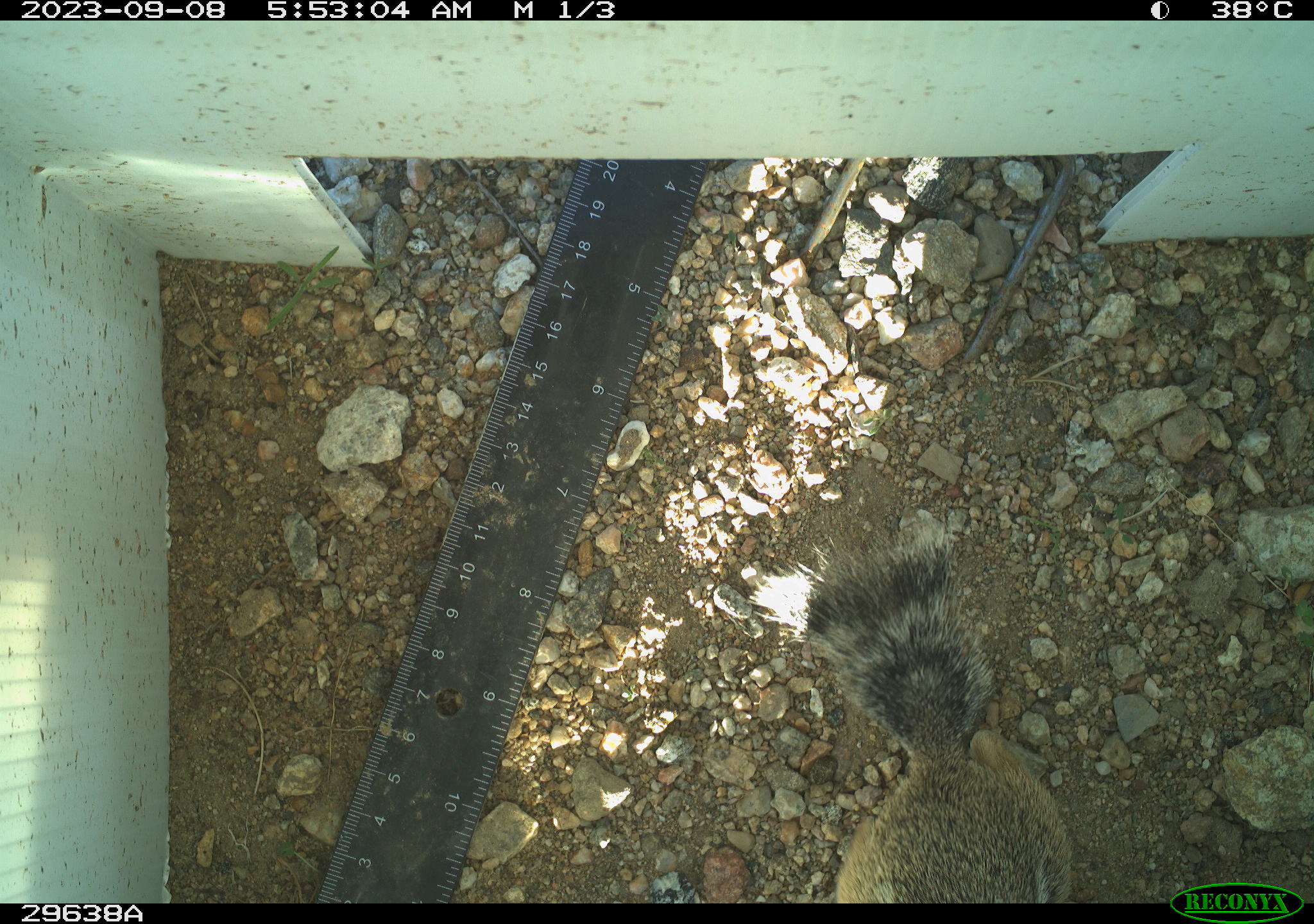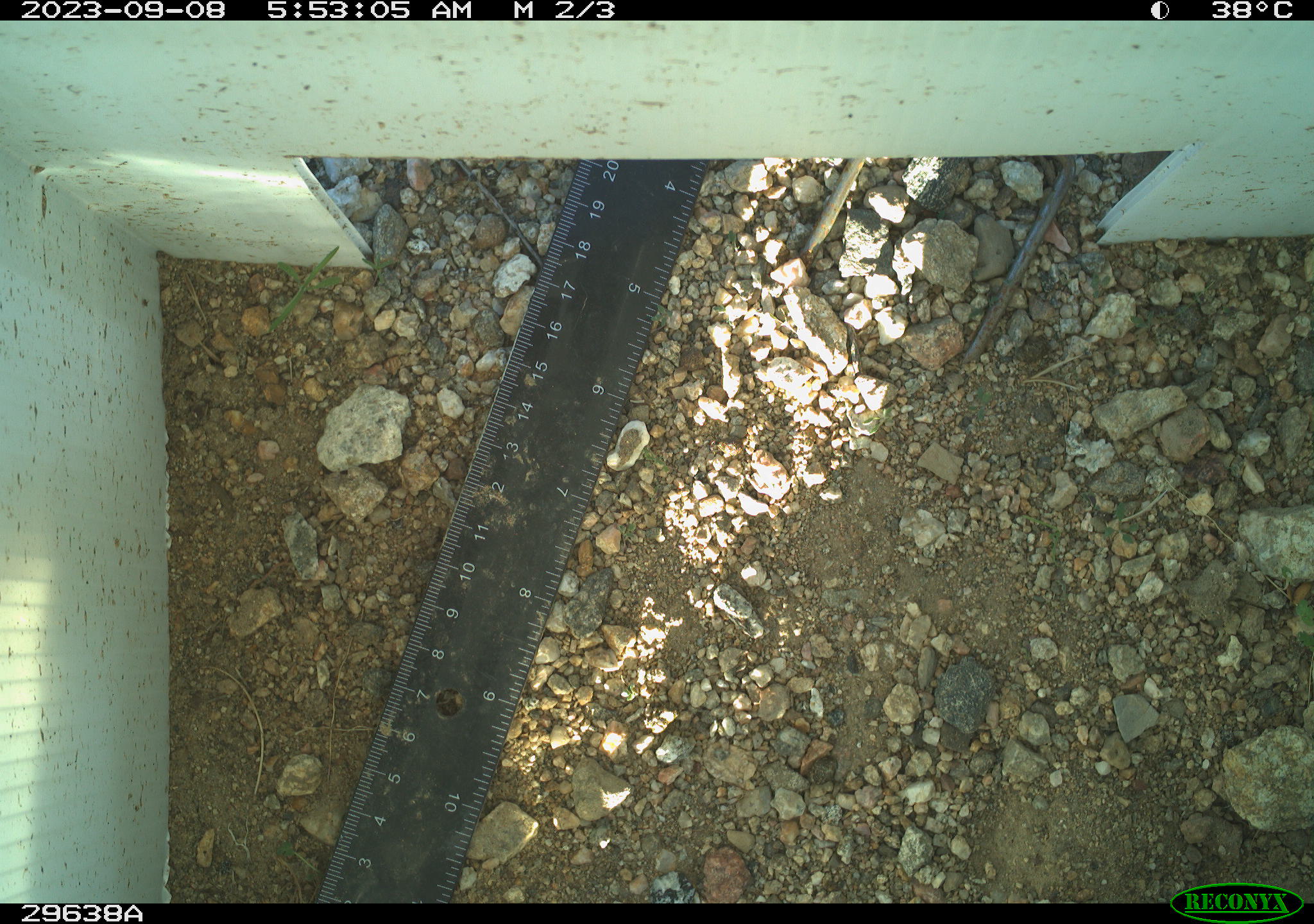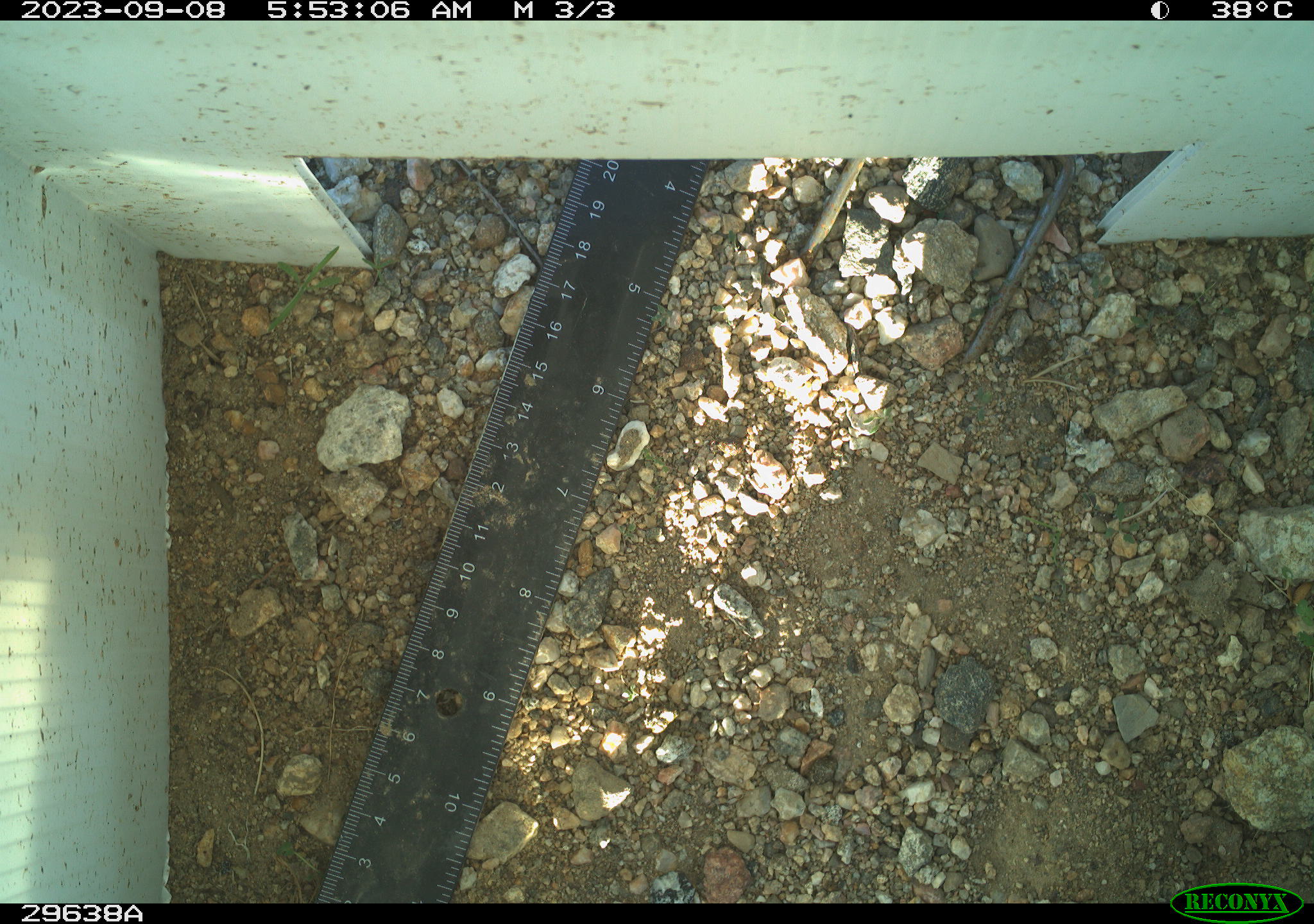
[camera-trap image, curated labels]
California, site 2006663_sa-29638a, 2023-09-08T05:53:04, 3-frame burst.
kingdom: Animalia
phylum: Chordata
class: Mammalia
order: Rodentia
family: Sciuridae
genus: Ammospermophilus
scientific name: Ammospermophilus leucurus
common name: white-tailed antelope squirrel